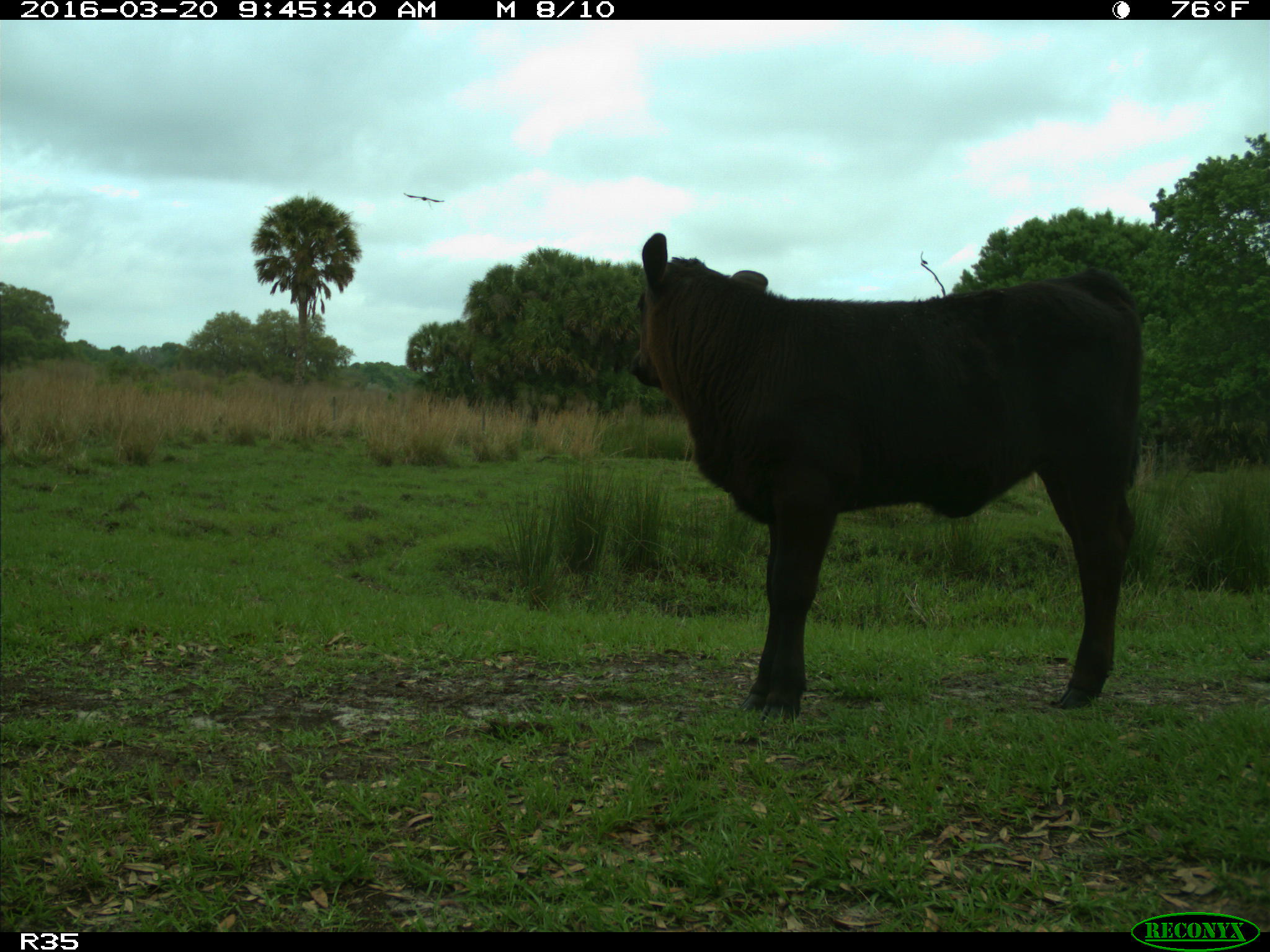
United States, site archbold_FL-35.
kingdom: Animalia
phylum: Chordata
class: Mammalia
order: Artiodactyla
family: Bovidae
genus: Bos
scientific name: Bos taurus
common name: domestic cow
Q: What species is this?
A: Bos taurus (domestic cow).